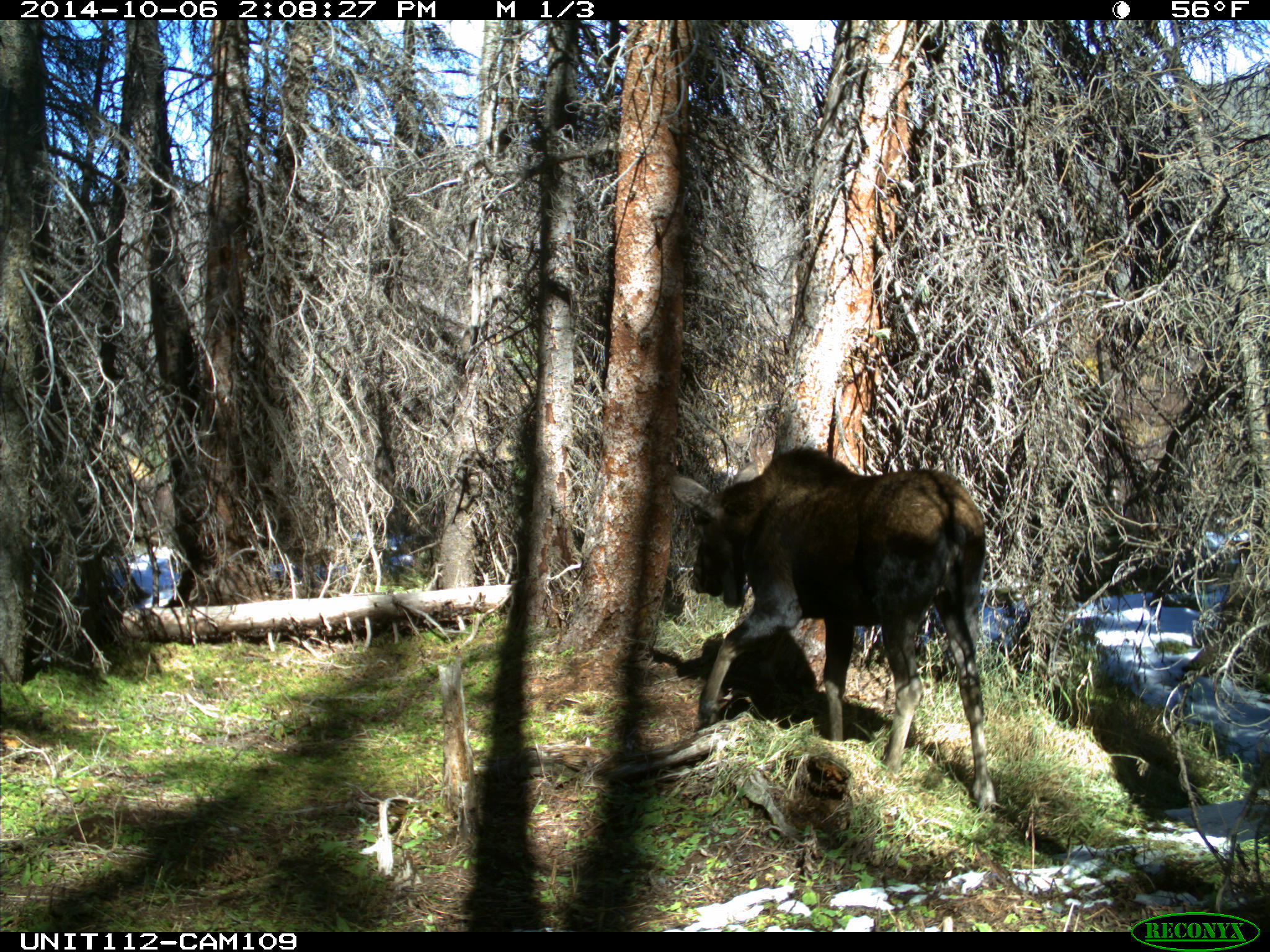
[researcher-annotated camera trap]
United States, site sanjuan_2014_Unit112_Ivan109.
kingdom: Animalia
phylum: Chordata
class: Mammalia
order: Artiodactyla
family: Cervidae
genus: Alces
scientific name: Alces alces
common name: moose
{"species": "Alces alces (moose)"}